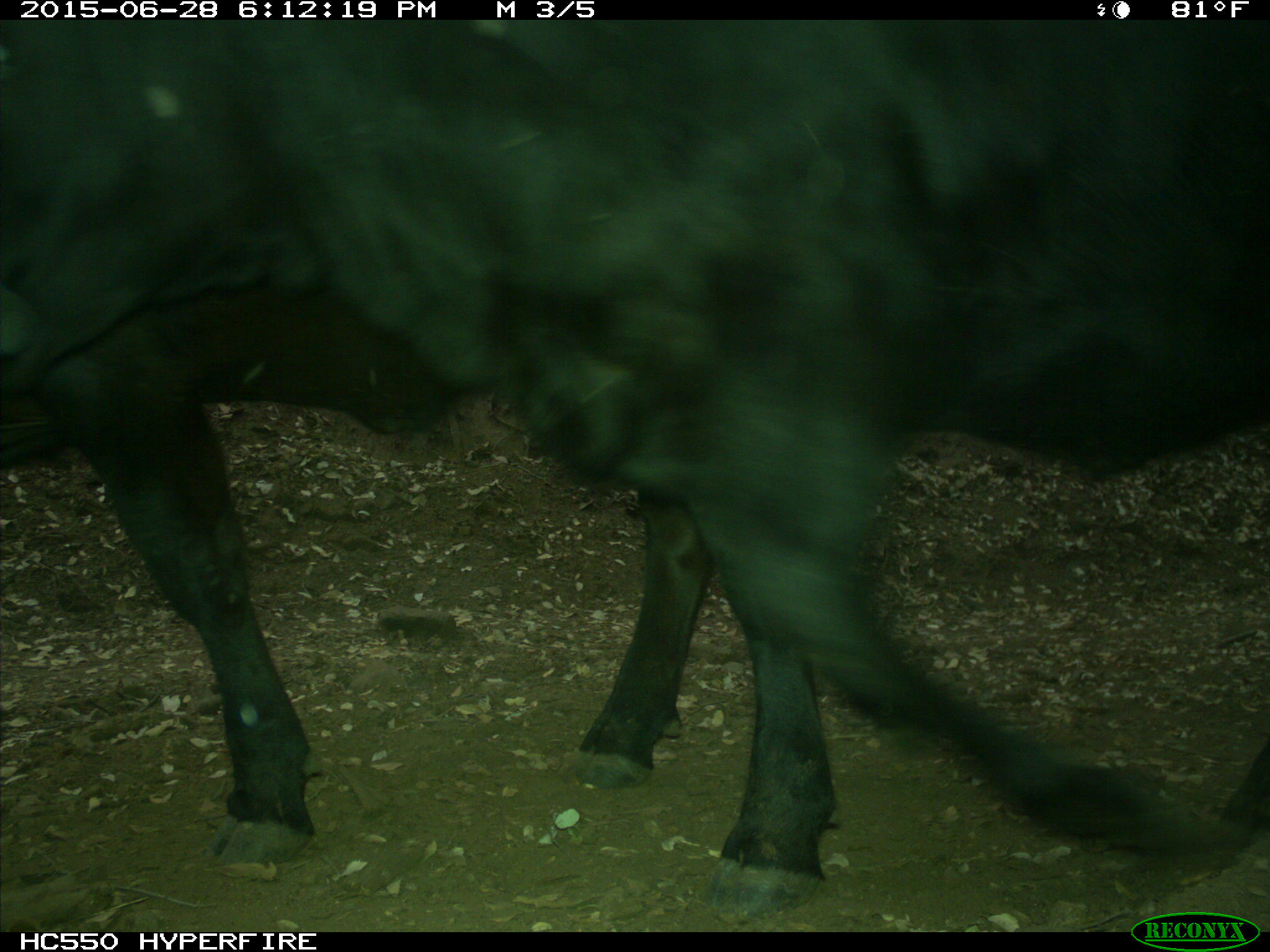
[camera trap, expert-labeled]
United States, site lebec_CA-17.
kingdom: Animalia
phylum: Chordata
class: Mammalia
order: Artiodactyla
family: Bovidae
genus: Bos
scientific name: Bos taurus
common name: domestic cow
Bos taurus (domestic cow).